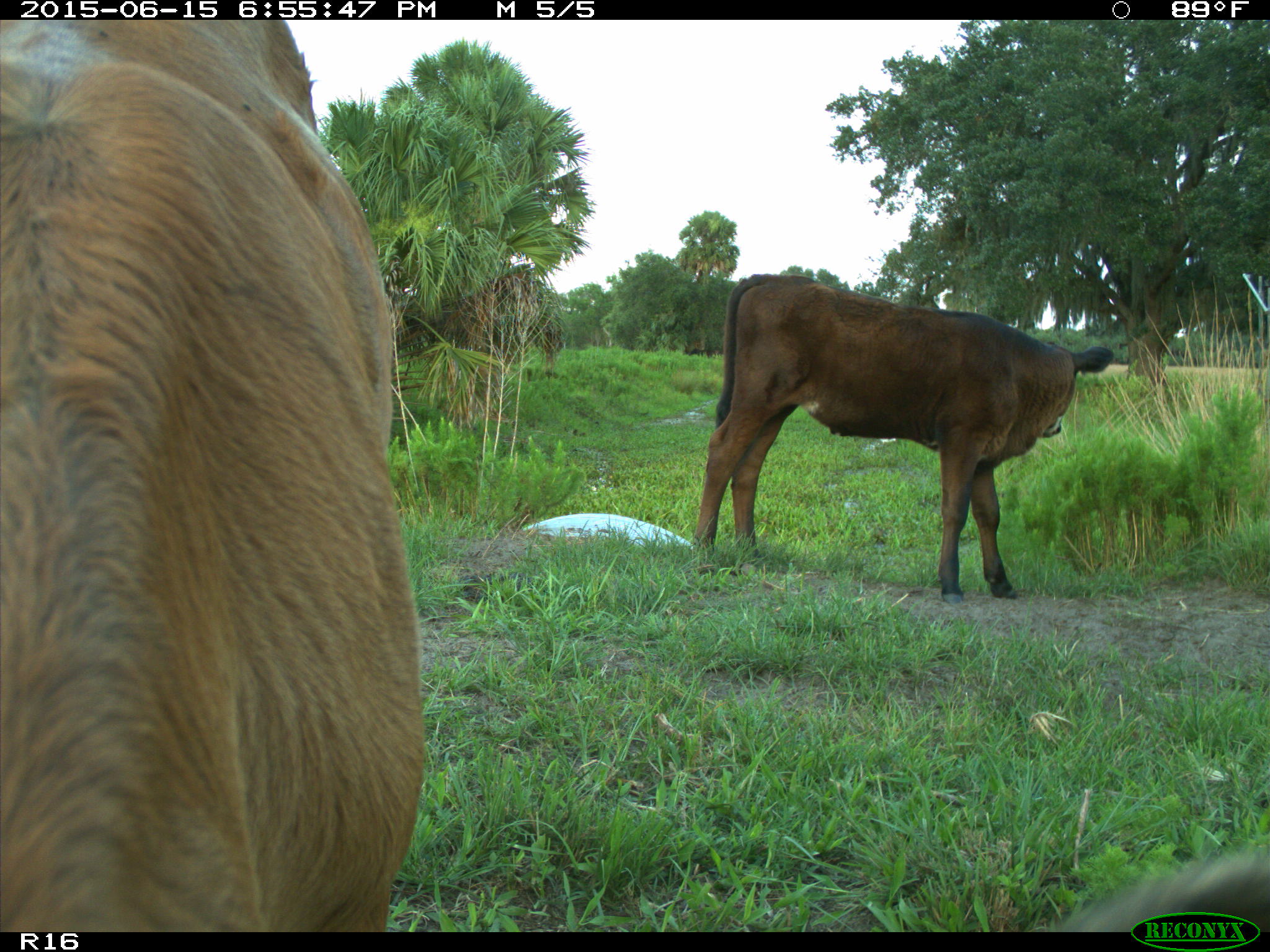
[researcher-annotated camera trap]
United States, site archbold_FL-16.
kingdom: Animalia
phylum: Chordata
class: Mammalia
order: Artiodactyla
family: Bovidae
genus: Bos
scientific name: Bos taurus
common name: domestic cow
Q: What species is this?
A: Bos taurus (domestic cow).